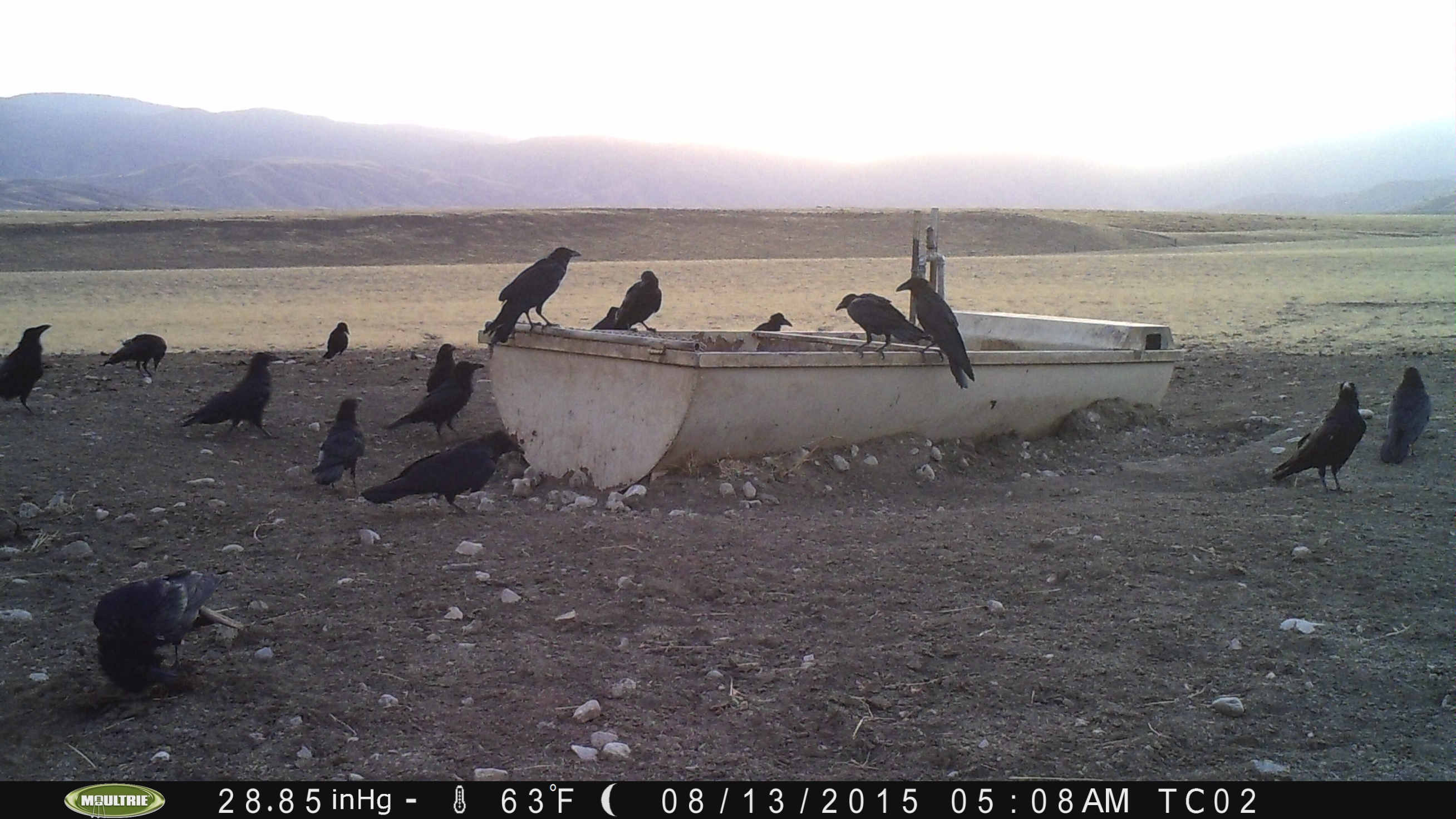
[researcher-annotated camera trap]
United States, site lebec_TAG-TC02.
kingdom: Animalia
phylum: Chordata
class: Aves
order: Passeriformes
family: Corvidae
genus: Corvus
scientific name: Corvus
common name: crows and ravens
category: unidentified corvus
Unidentified corvus (crows and ravens) (Corvus).